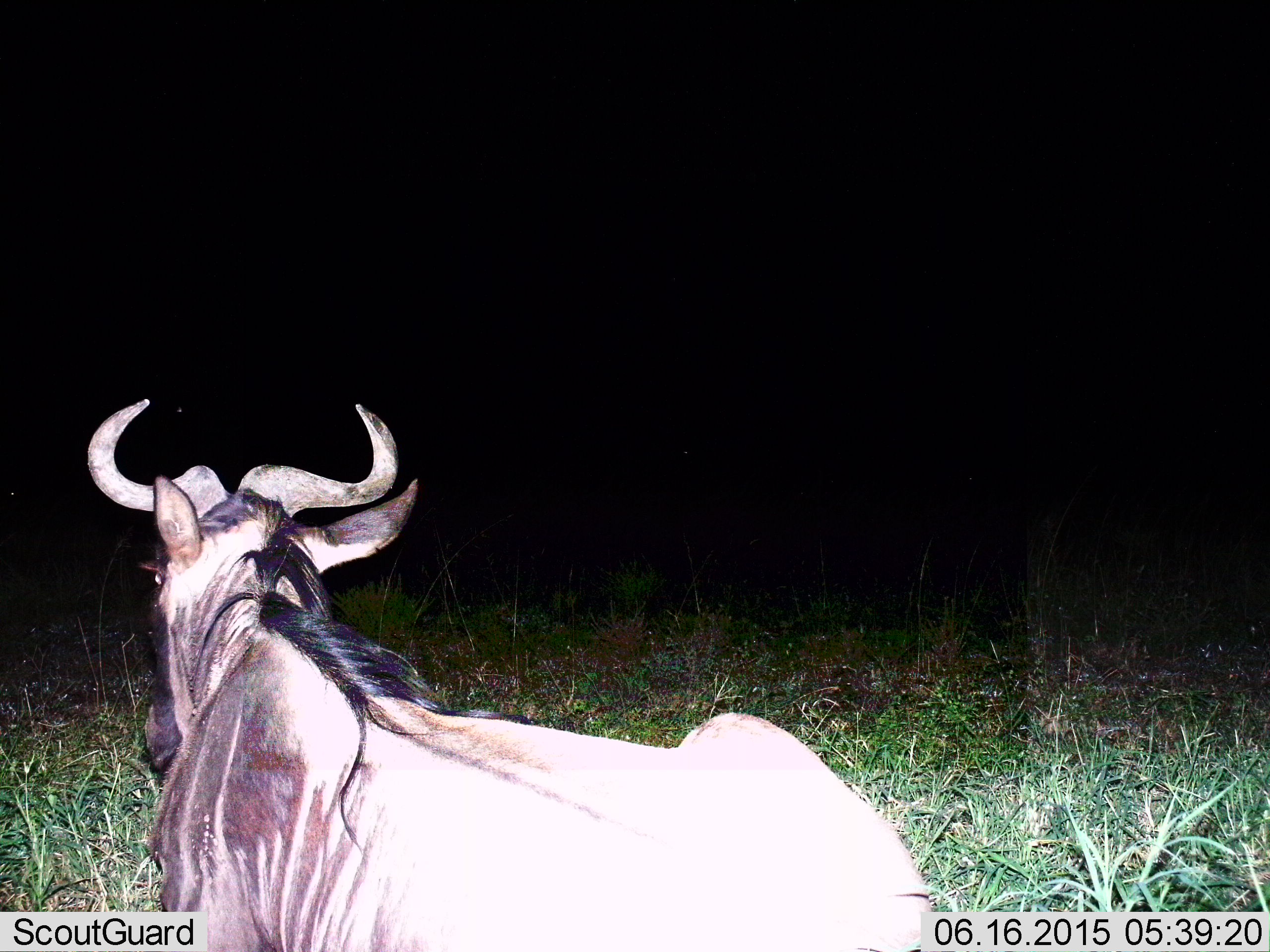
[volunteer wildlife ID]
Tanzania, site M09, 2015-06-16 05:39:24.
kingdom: Animalia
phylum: Chordata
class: Mammalia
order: Artiodactyla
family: Bovidae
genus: Connochaetes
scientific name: Connochaetes taurinus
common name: blue wildebeest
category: wildebeest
Wildebeest (blue wildebeest) (Connochaetes taurinus), count 1. Behavior (volunteer vote fractions): standing 30%, resting 70%, moving 0%, interacting 0%. Young present (vote fraction): 10%. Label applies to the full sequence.